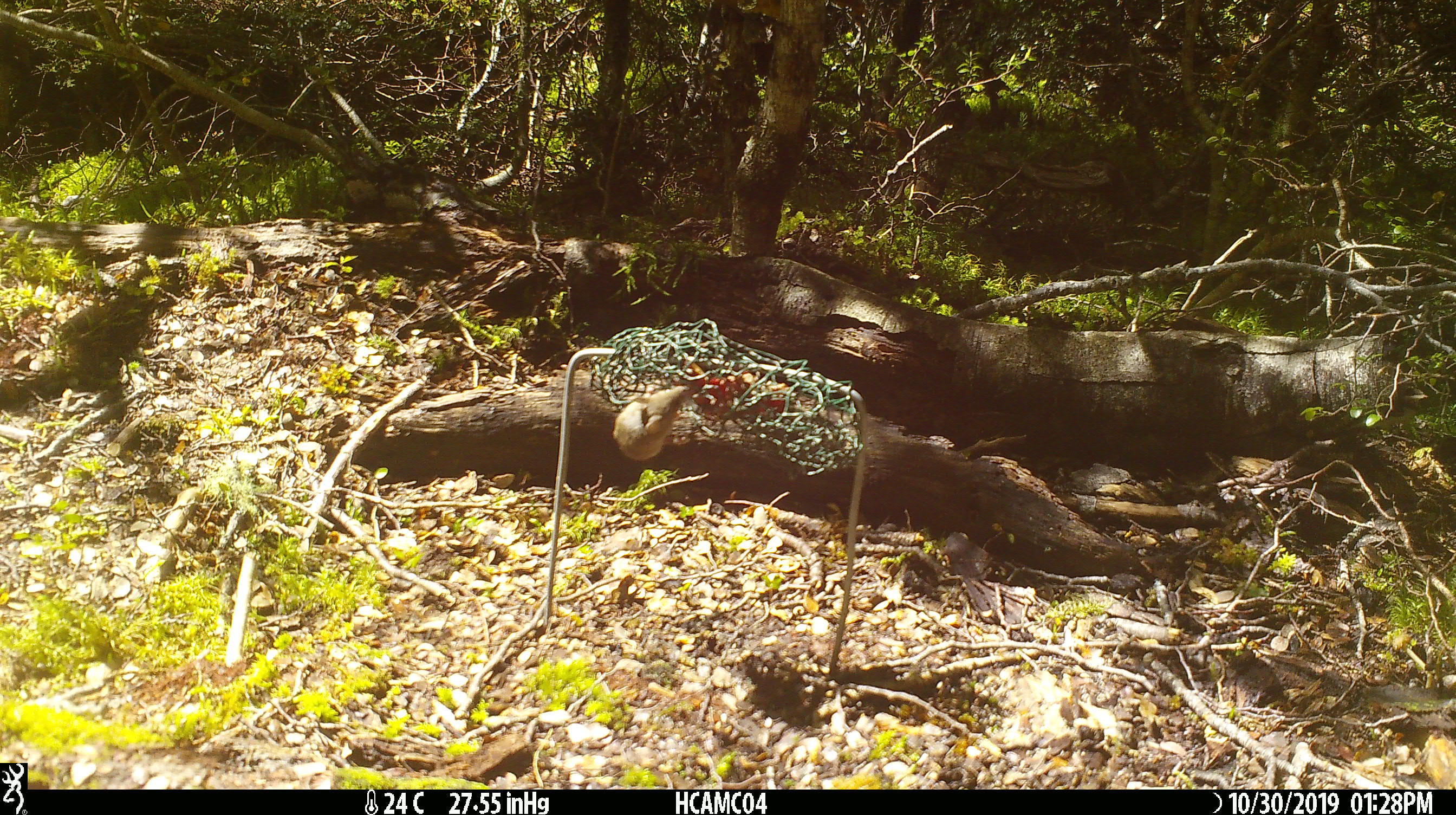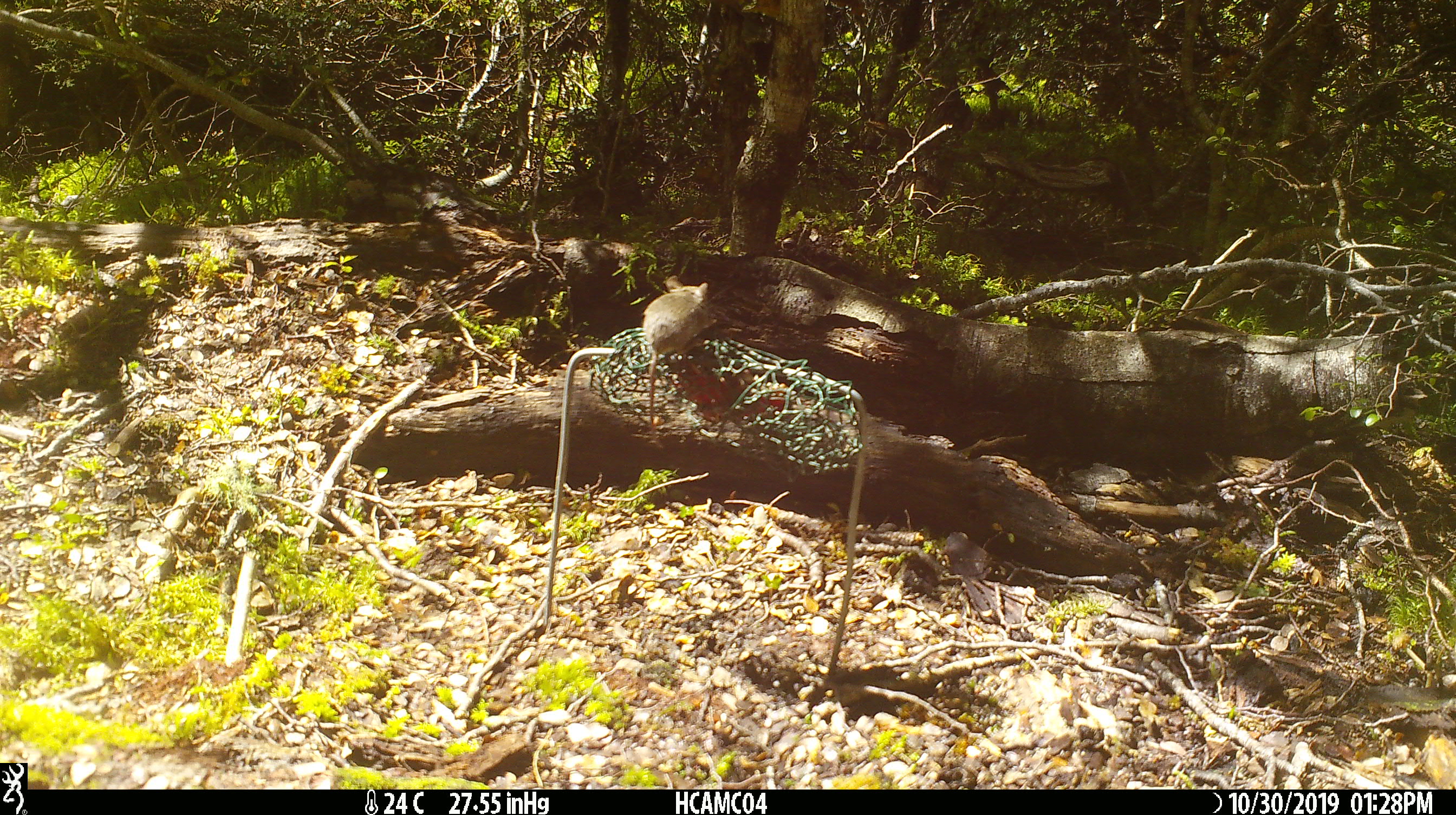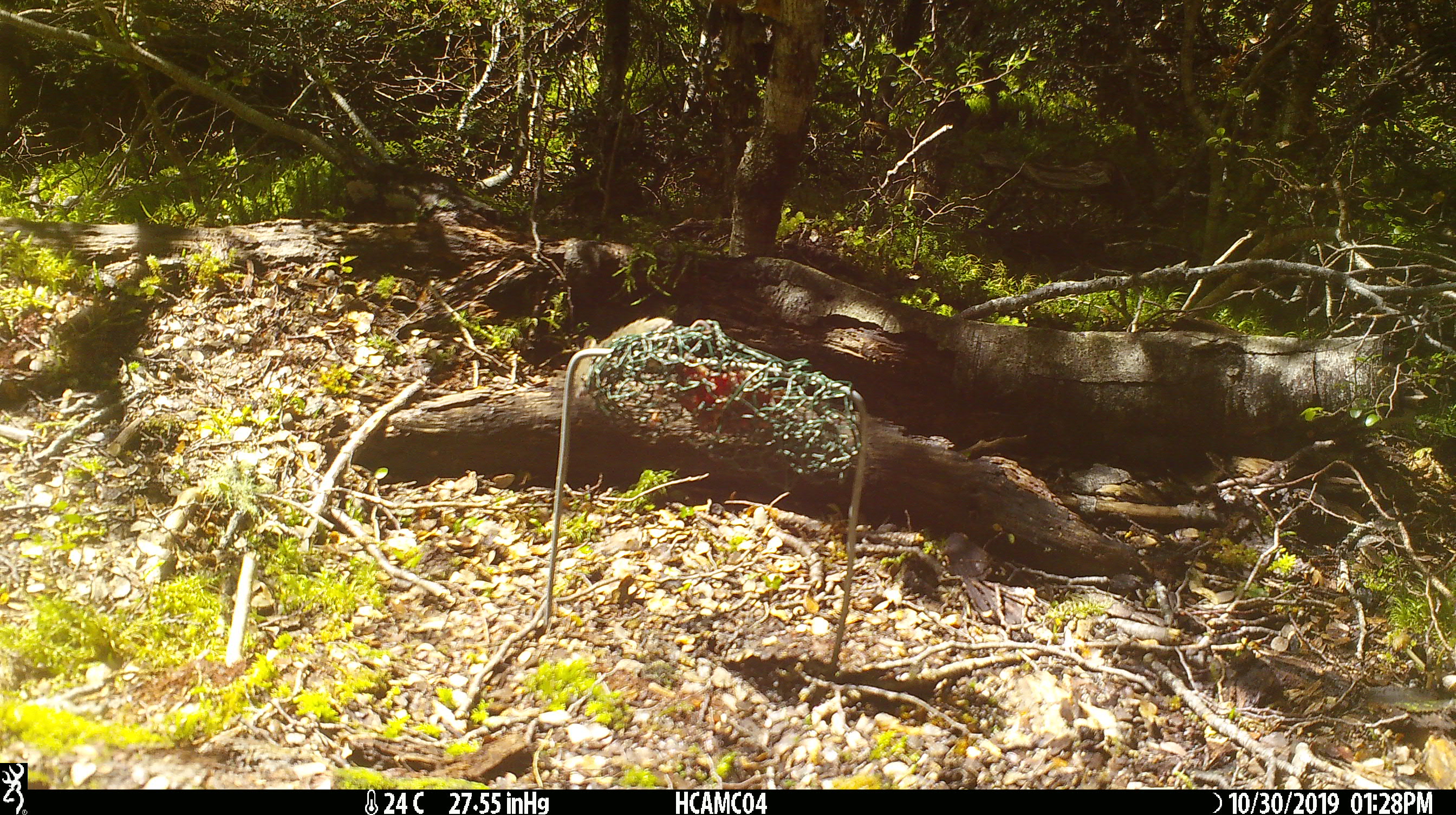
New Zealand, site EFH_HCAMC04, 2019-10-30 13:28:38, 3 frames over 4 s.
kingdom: Animalia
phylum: Chordata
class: Mammalia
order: Rodentia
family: Muridae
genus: Mus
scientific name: Mus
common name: mouse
Mouse (Mus).